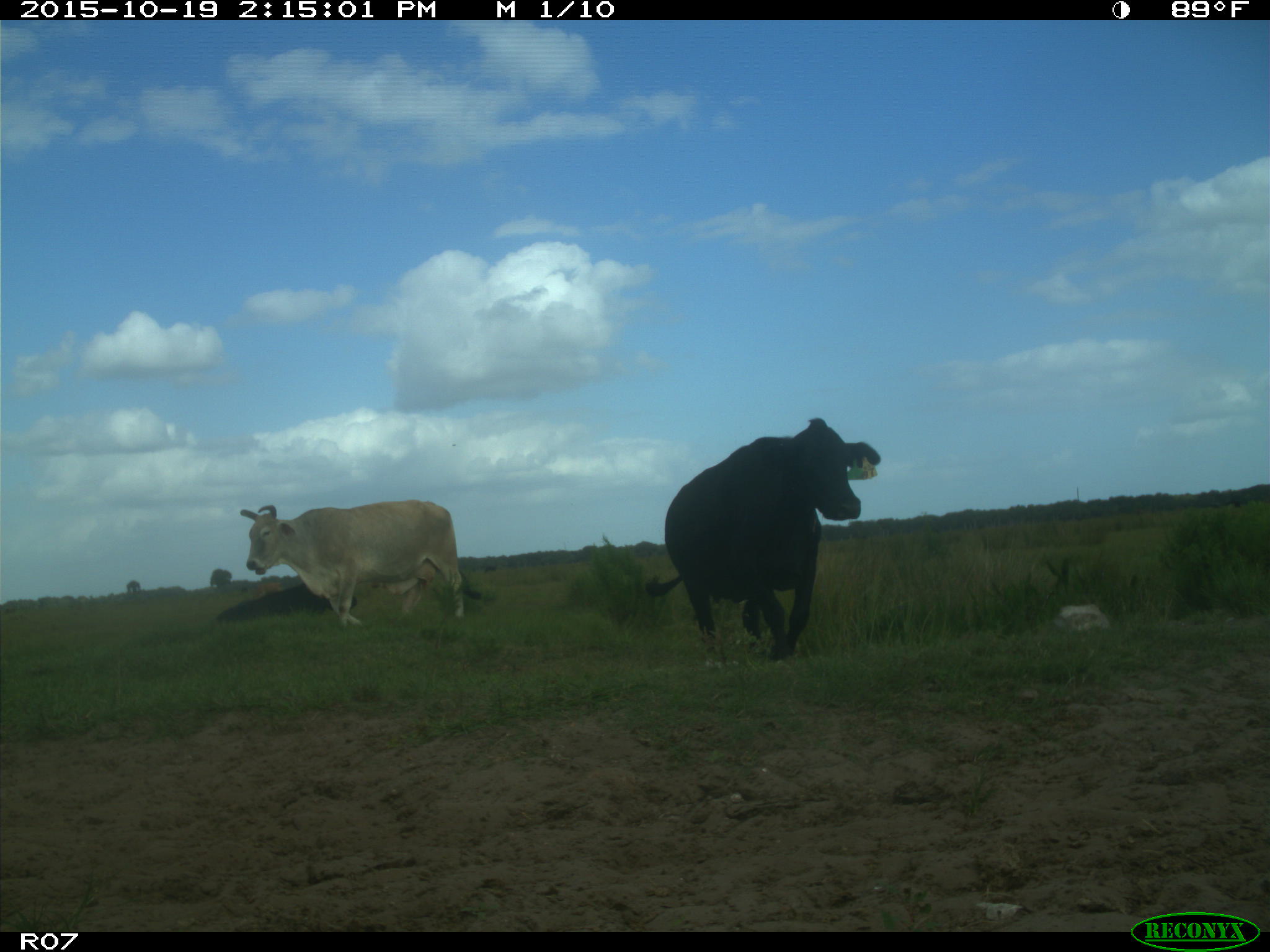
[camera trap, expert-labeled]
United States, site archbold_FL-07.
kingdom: Animalia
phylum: Chordata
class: Mammalia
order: Artiodactyla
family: Bovidae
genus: Bos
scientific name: Bos taurus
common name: domestic cow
Bos taurus (domestic cow).